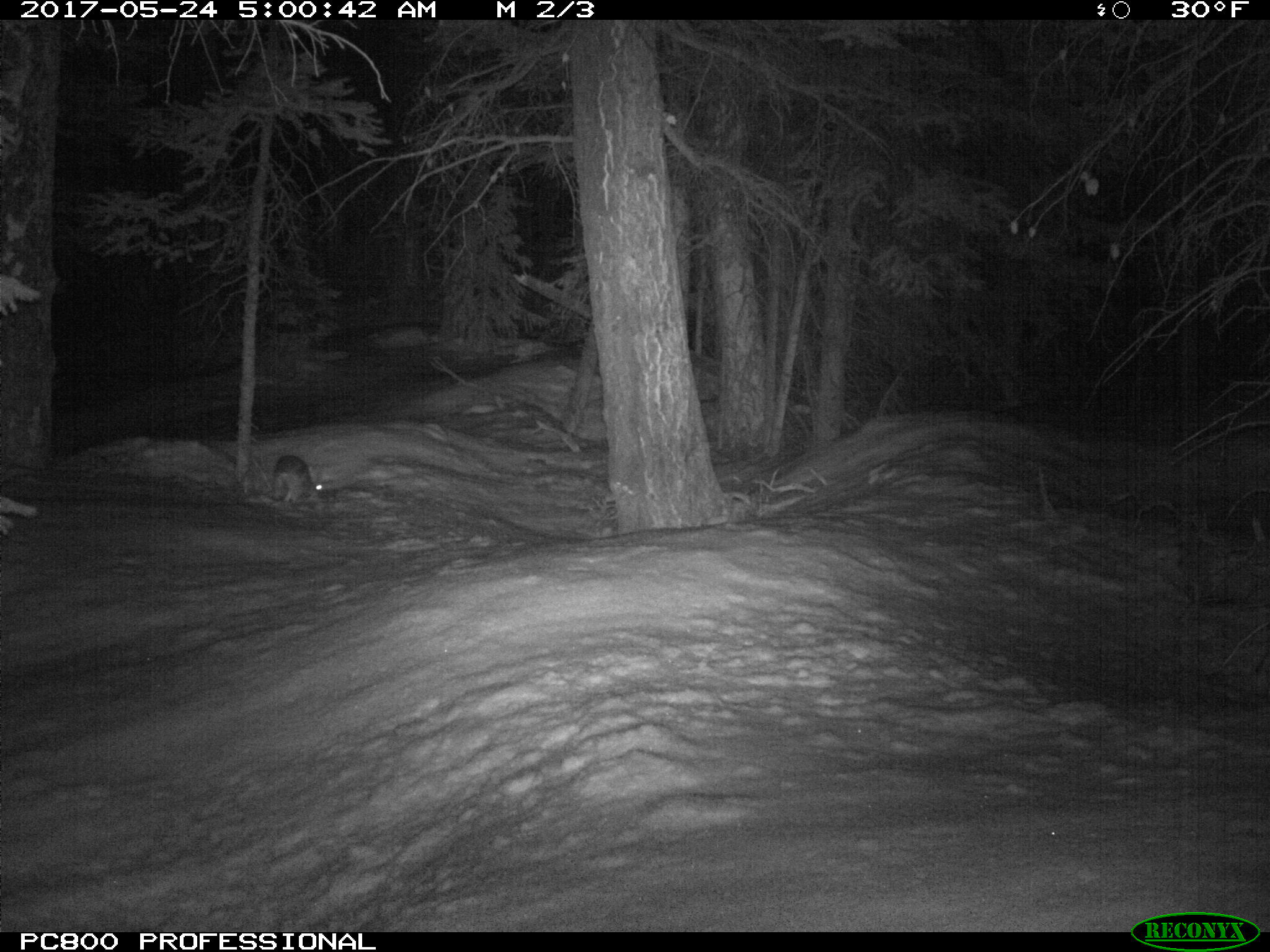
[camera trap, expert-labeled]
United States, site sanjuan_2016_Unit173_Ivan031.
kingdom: Animalia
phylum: Chordata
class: Mammalia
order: Lagomorpha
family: Leporidae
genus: Lepus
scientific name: Lepus americanus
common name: snowshoe hare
Lepus americanus (snowshoe hare).